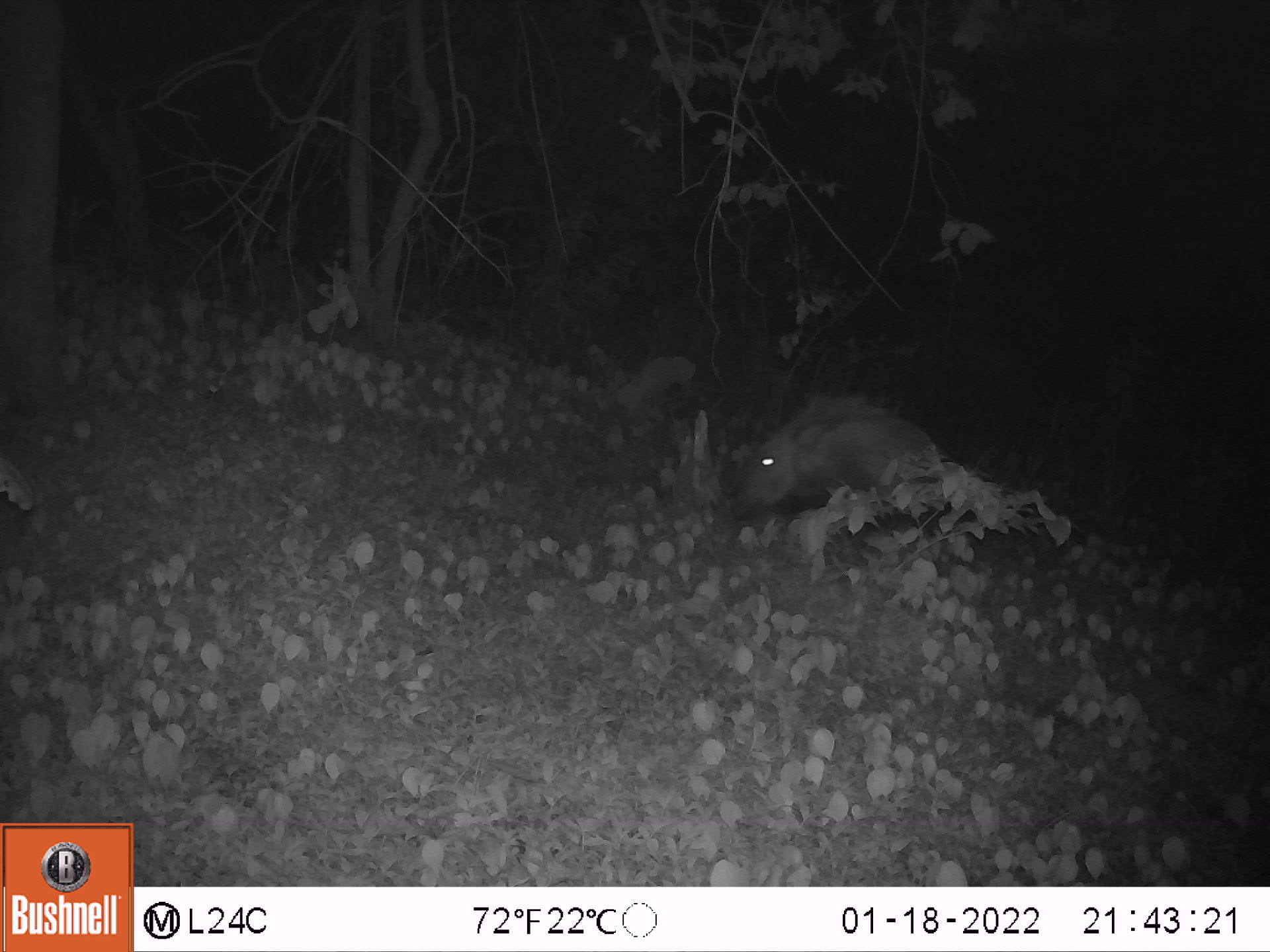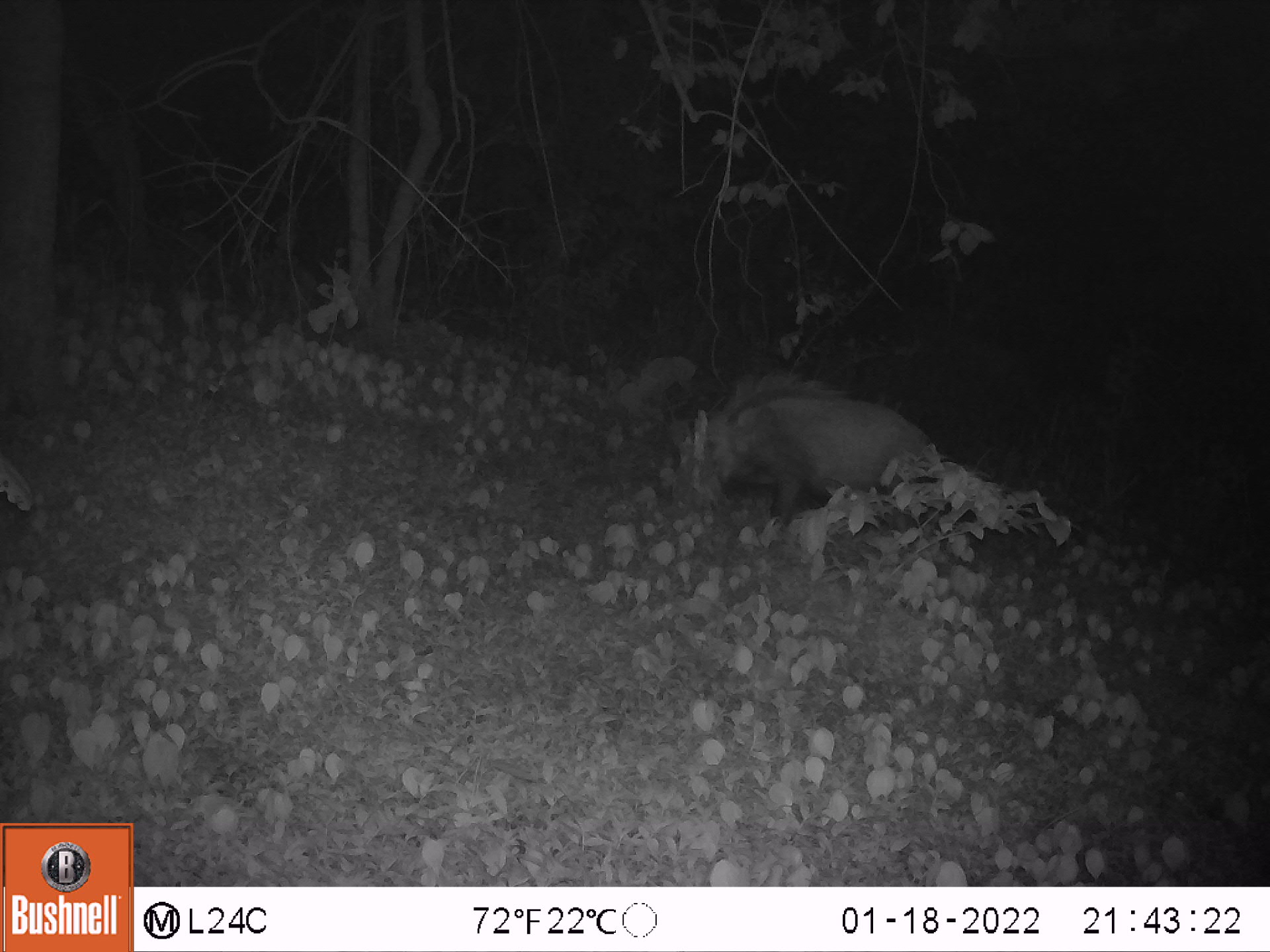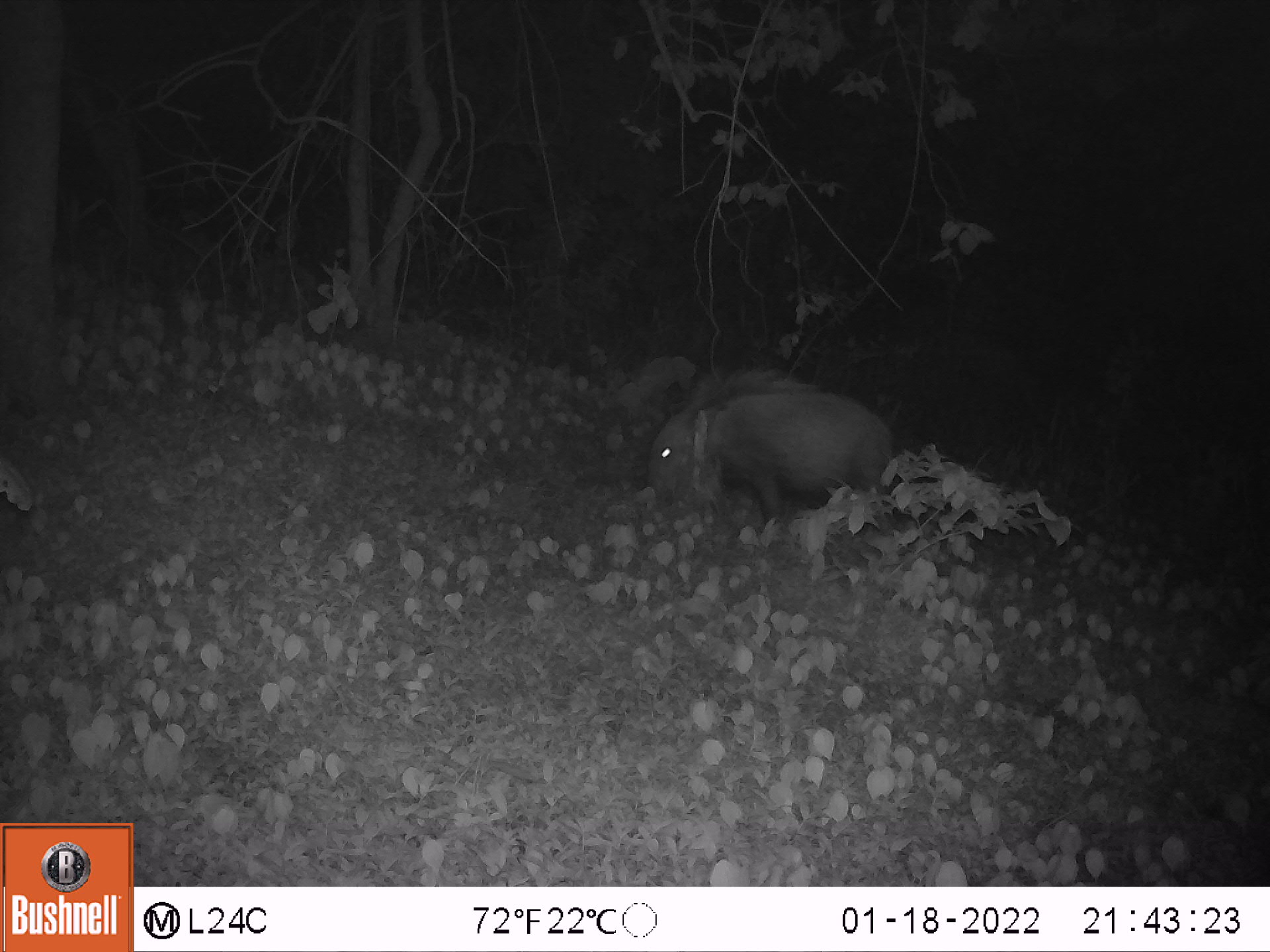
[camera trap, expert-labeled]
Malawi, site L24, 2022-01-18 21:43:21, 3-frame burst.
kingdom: Animalia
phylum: Chordata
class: Mammalia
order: Artiodactyla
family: Suidae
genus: Potamochoerus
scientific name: Potamochoerus larvatus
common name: bushpig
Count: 1.